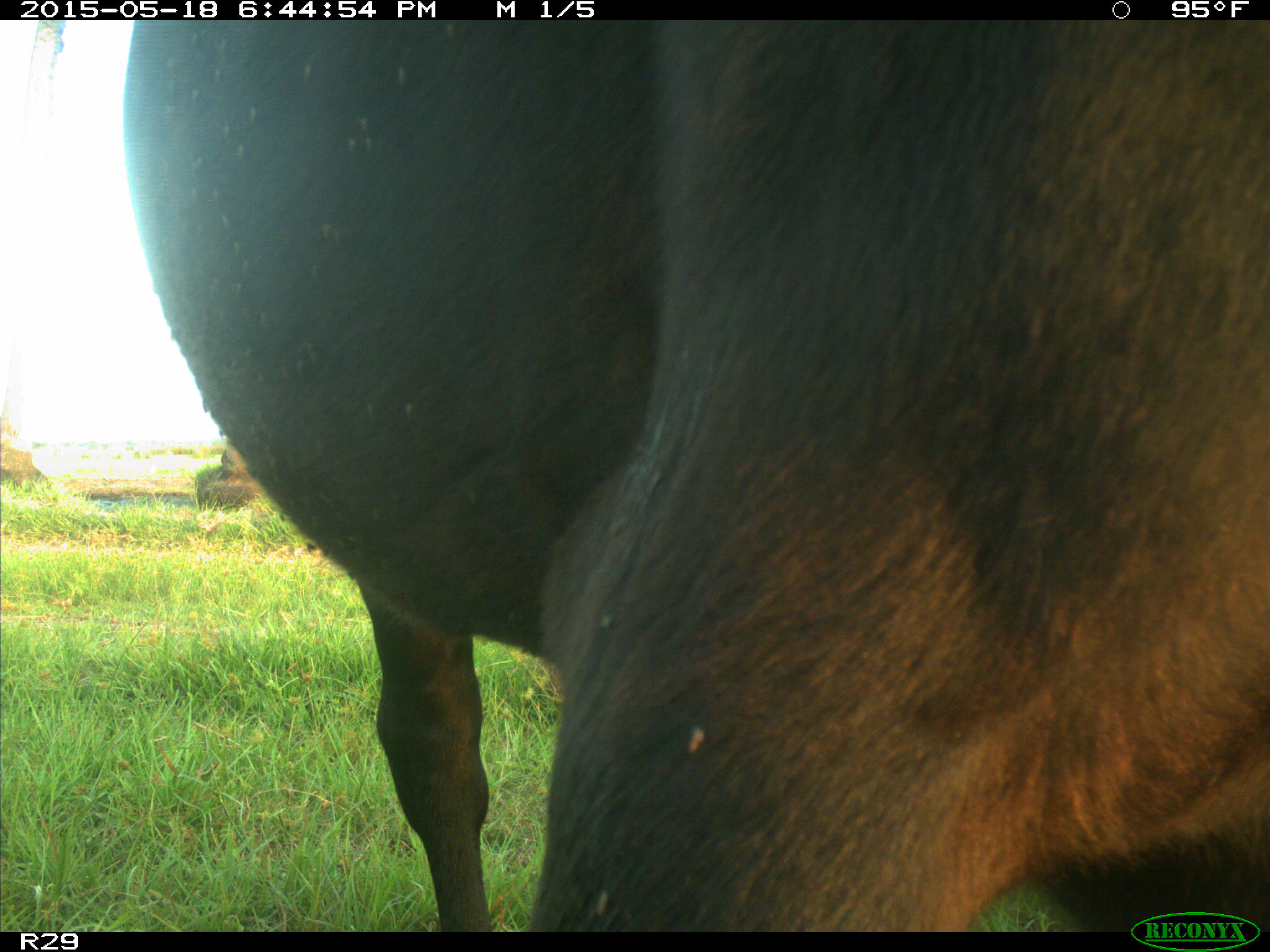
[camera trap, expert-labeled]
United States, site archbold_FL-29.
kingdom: Animalia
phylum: Chordata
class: Mammalia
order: Artiodactyla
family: Bovidae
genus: Bos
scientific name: Bos taurus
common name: domestic cow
Bos taurus (domestic cow).